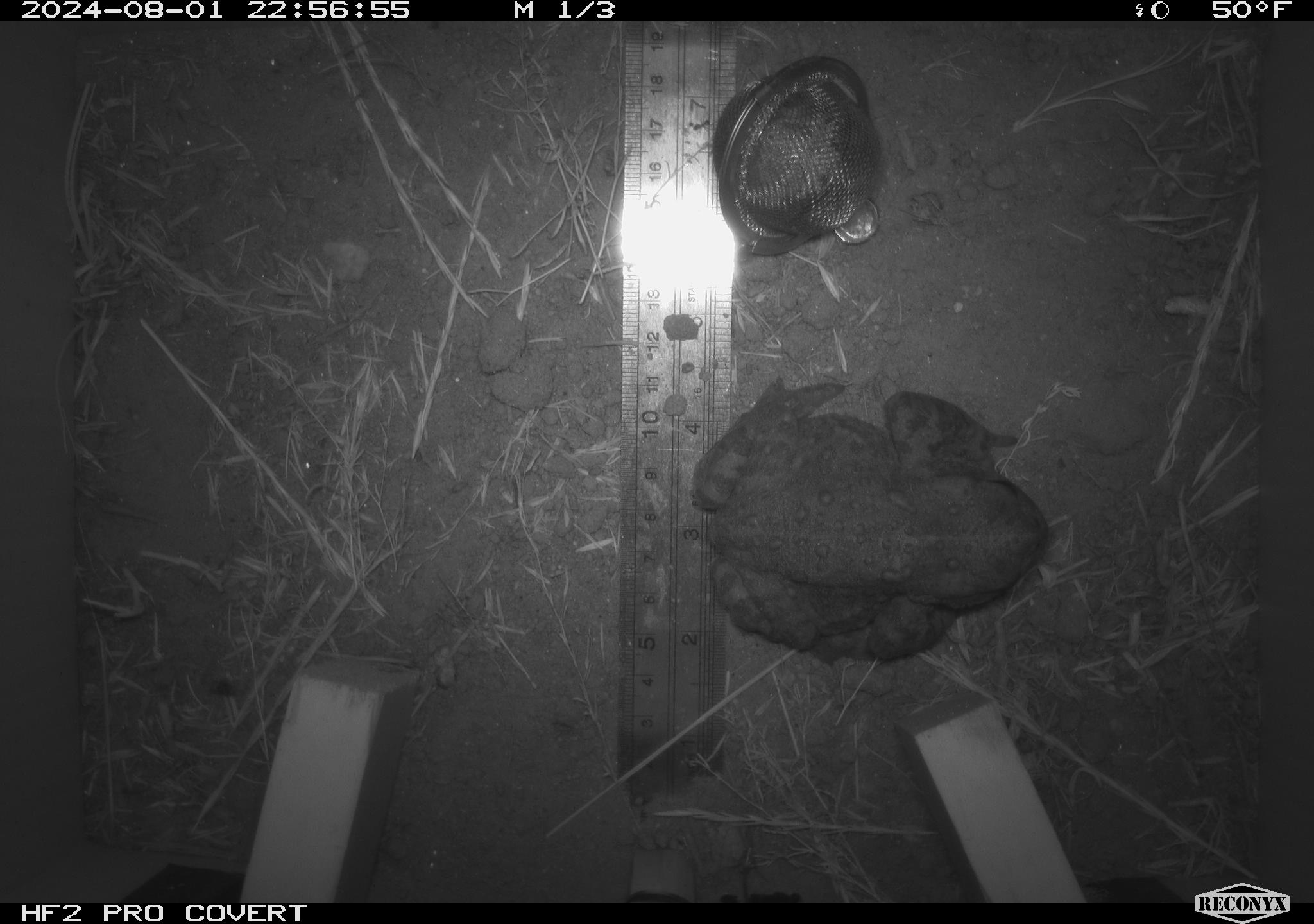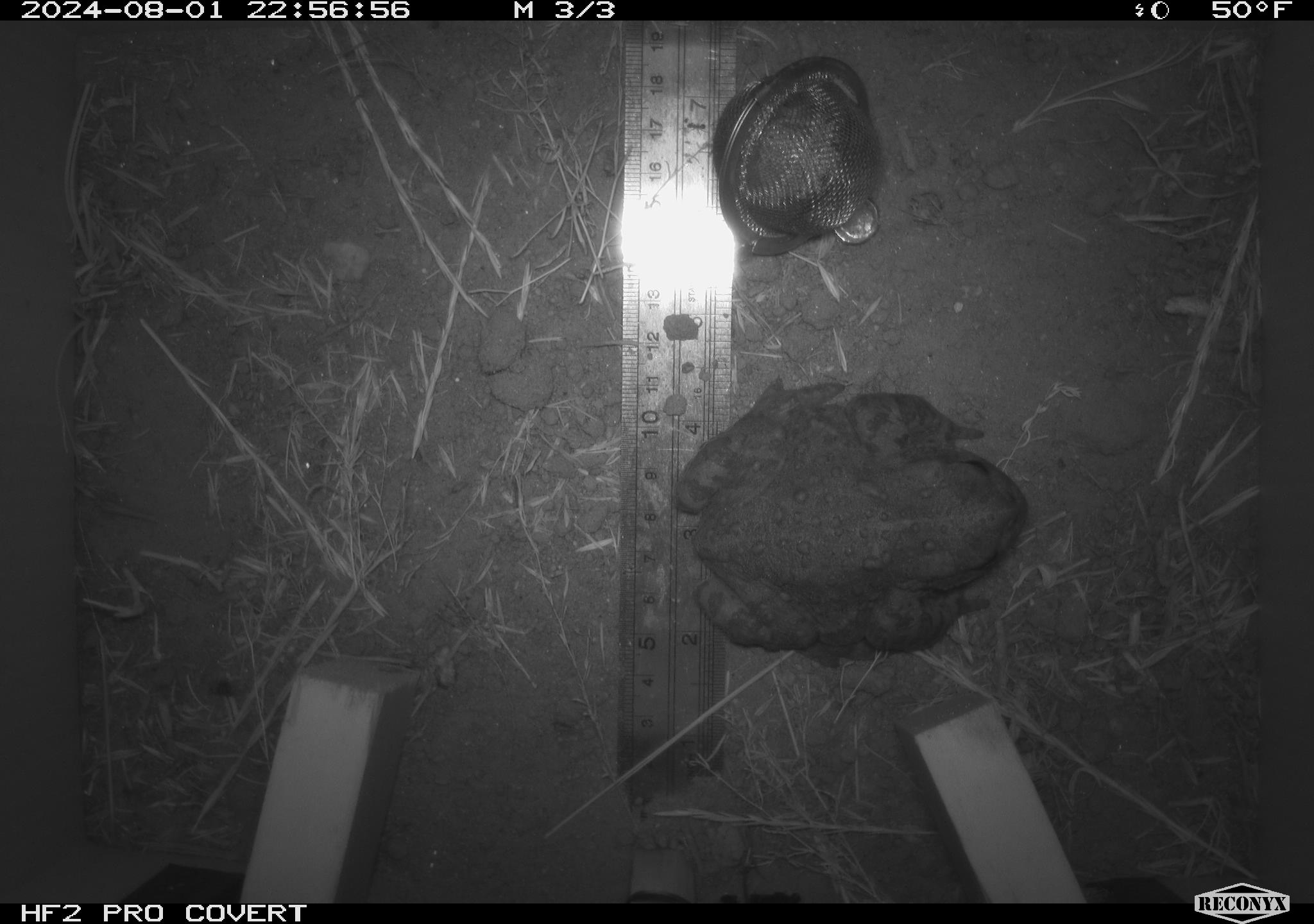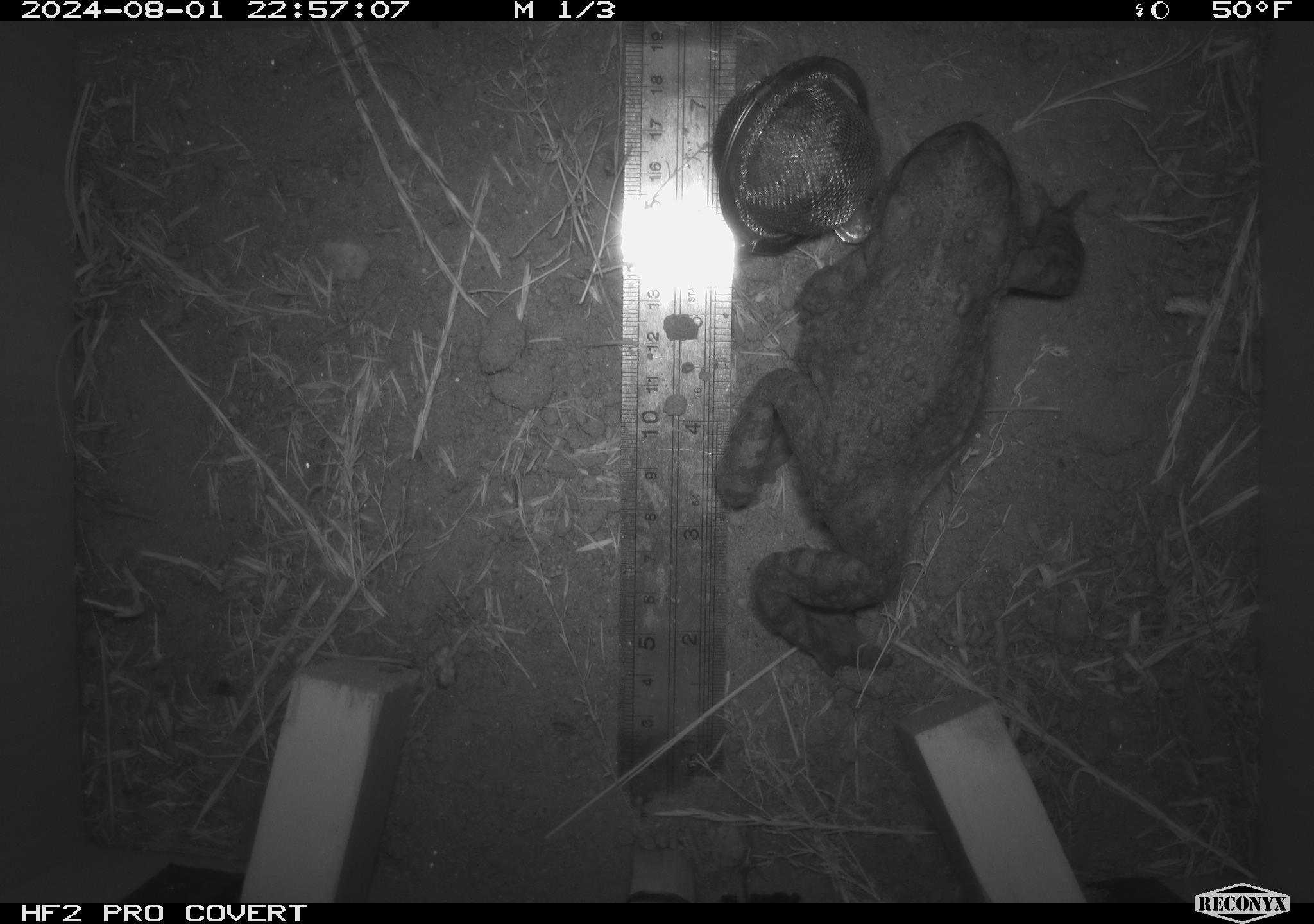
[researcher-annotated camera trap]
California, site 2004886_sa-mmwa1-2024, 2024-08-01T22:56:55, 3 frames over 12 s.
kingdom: Animalia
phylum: Chordata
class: Amphibia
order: Anura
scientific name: Anura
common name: frogs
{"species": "frogs (Anura)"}